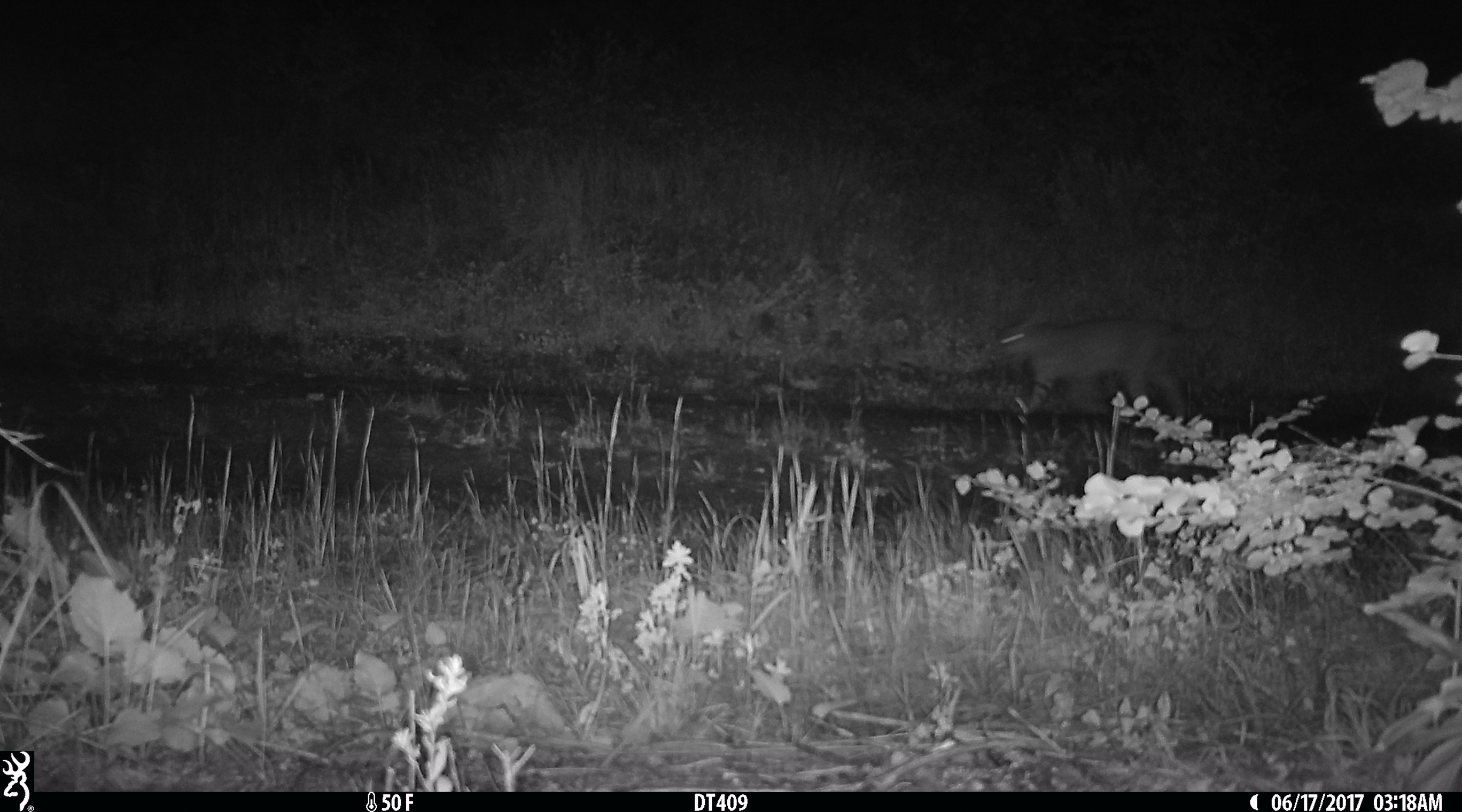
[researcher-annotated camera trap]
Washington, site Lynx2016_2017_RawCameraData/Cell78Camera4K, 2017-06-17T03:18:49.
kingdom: Animalia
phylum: Chordata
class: Mammalia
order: Carnivora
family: Felidae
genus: Lynx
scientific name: Lynx rufus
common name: bobcat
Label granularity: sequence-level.